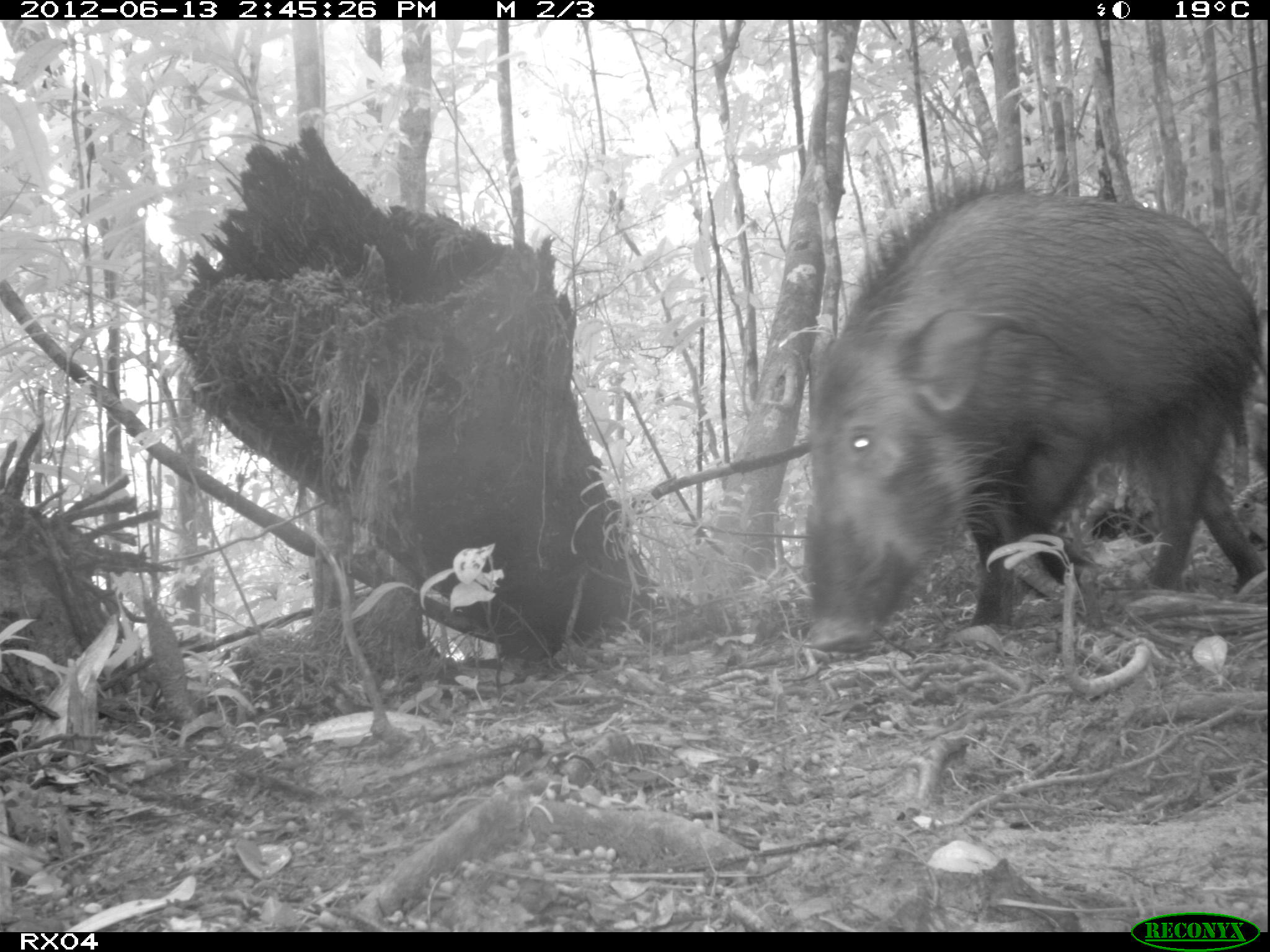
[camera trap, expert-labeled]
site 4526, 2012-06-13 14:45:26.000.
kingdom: Animalia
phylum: Chordata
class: Mammalia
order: Artiodactyla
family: Suidae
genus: Potamochoerus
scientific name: Potamochoerus larvatus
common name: bushpig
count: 1